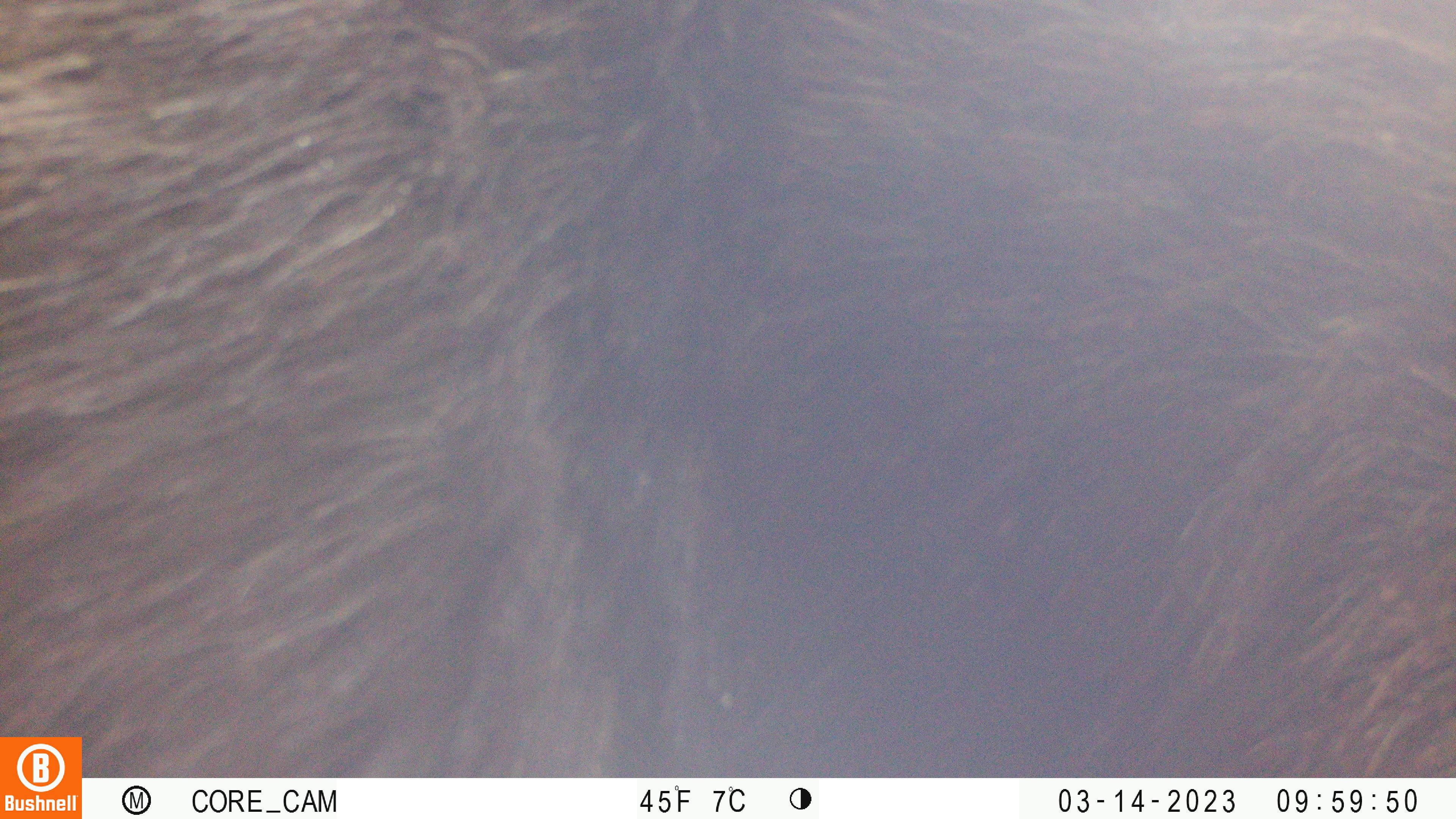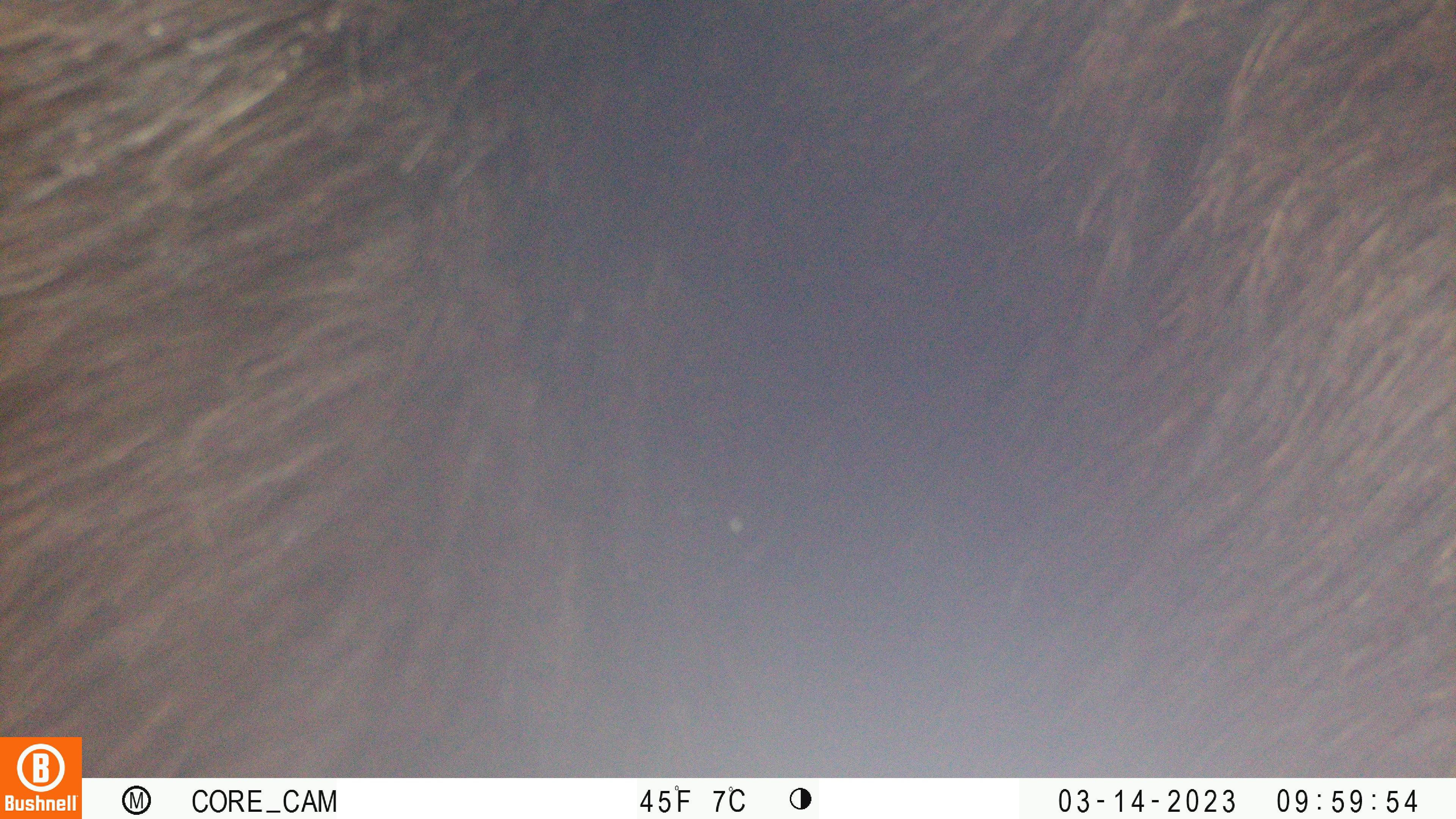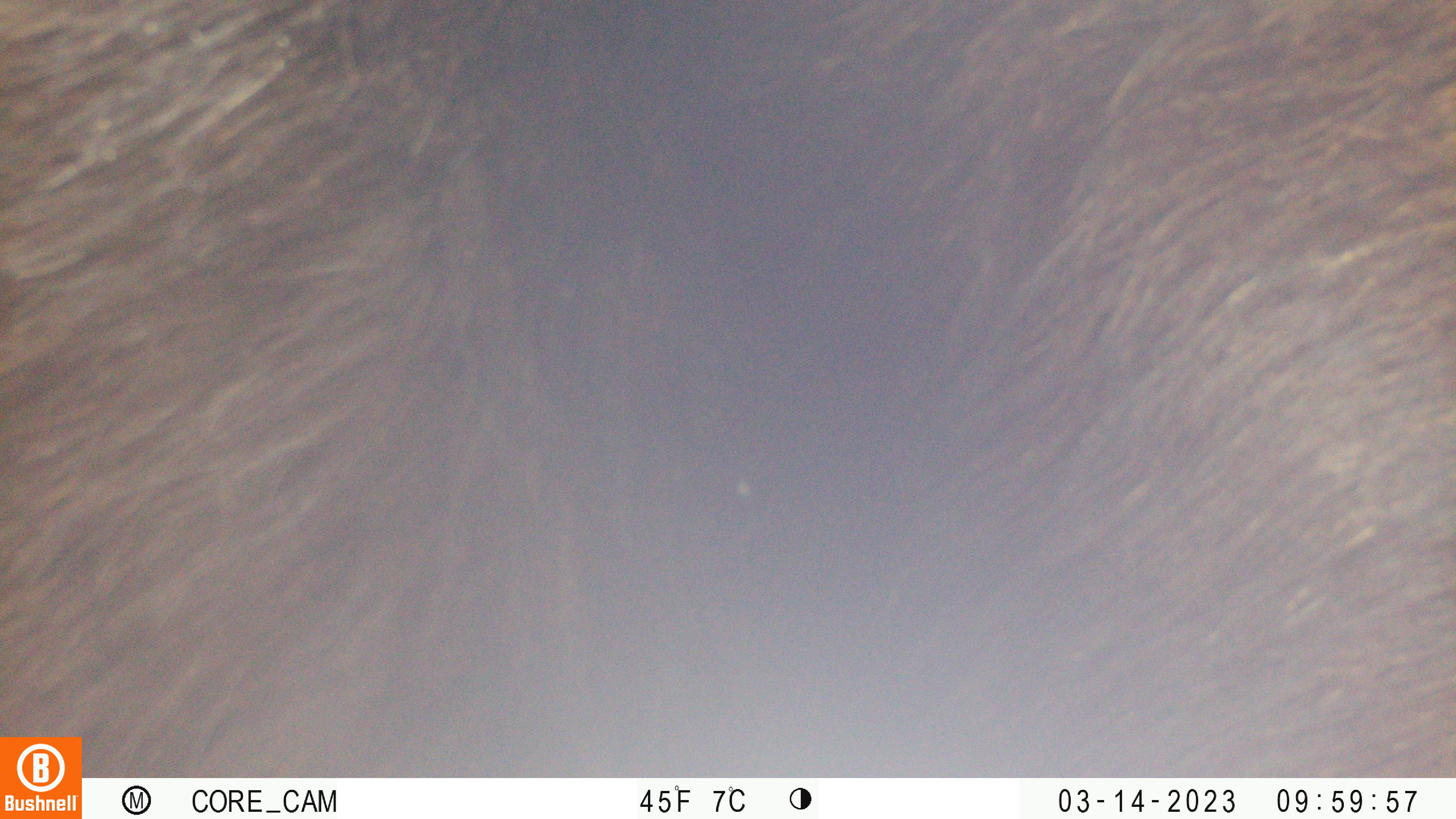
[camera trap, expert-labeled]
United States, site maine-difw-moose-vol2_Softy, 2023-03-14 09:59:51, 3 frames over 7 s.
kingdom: Animalia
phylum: Chordata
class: Mammalia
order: Artiodactyla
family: Cervidae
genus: Alces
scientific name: Alces alces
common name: moose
Moose (Alces alces).